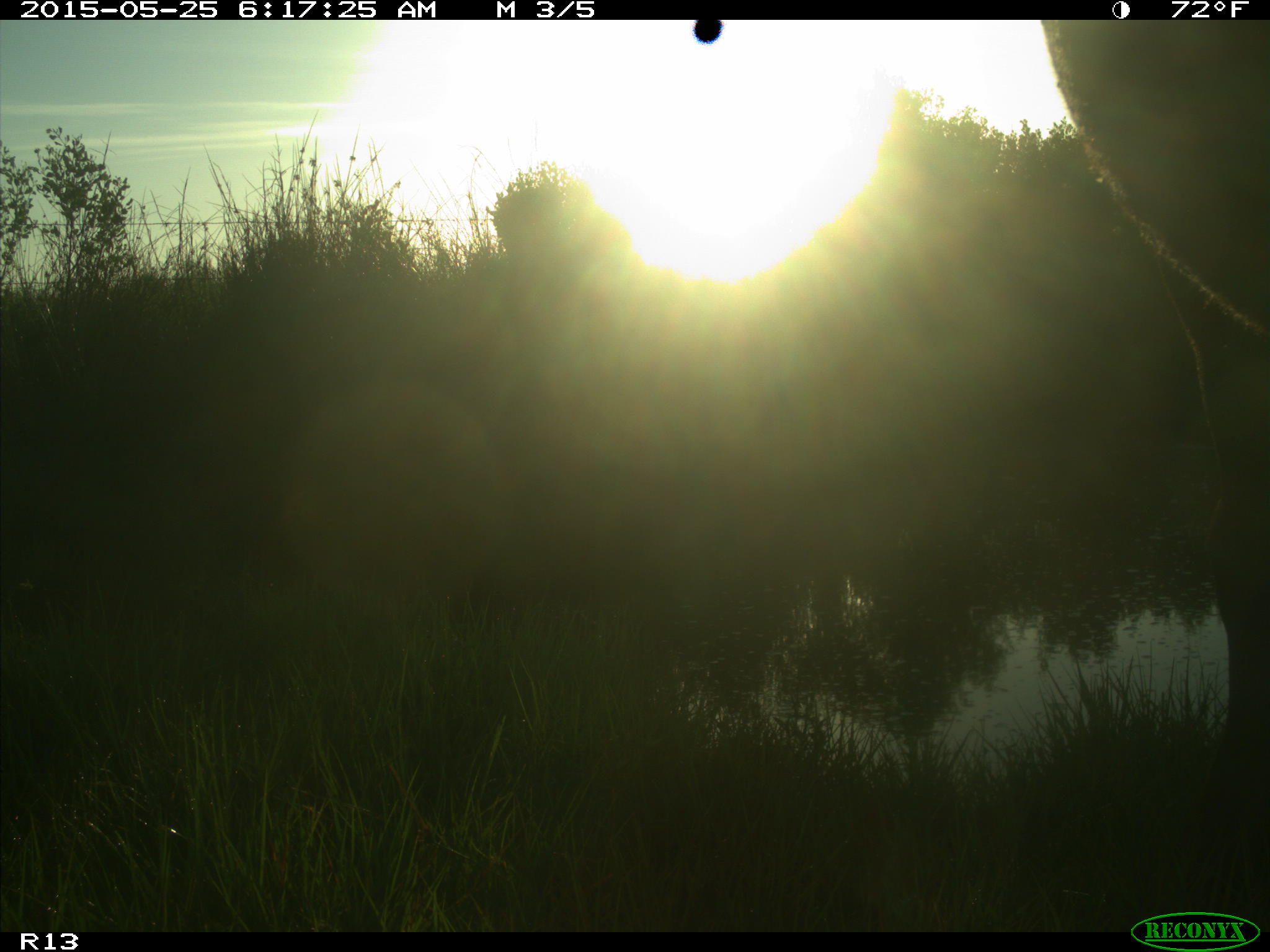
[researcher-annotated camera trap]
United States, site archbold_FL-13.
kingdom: Animalia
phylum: Chordata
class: Mammalia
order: Artiodactyla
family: Bovidae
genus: Bos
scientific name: Bos taurus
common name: domestic cow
Bos taurus (domestic cow).